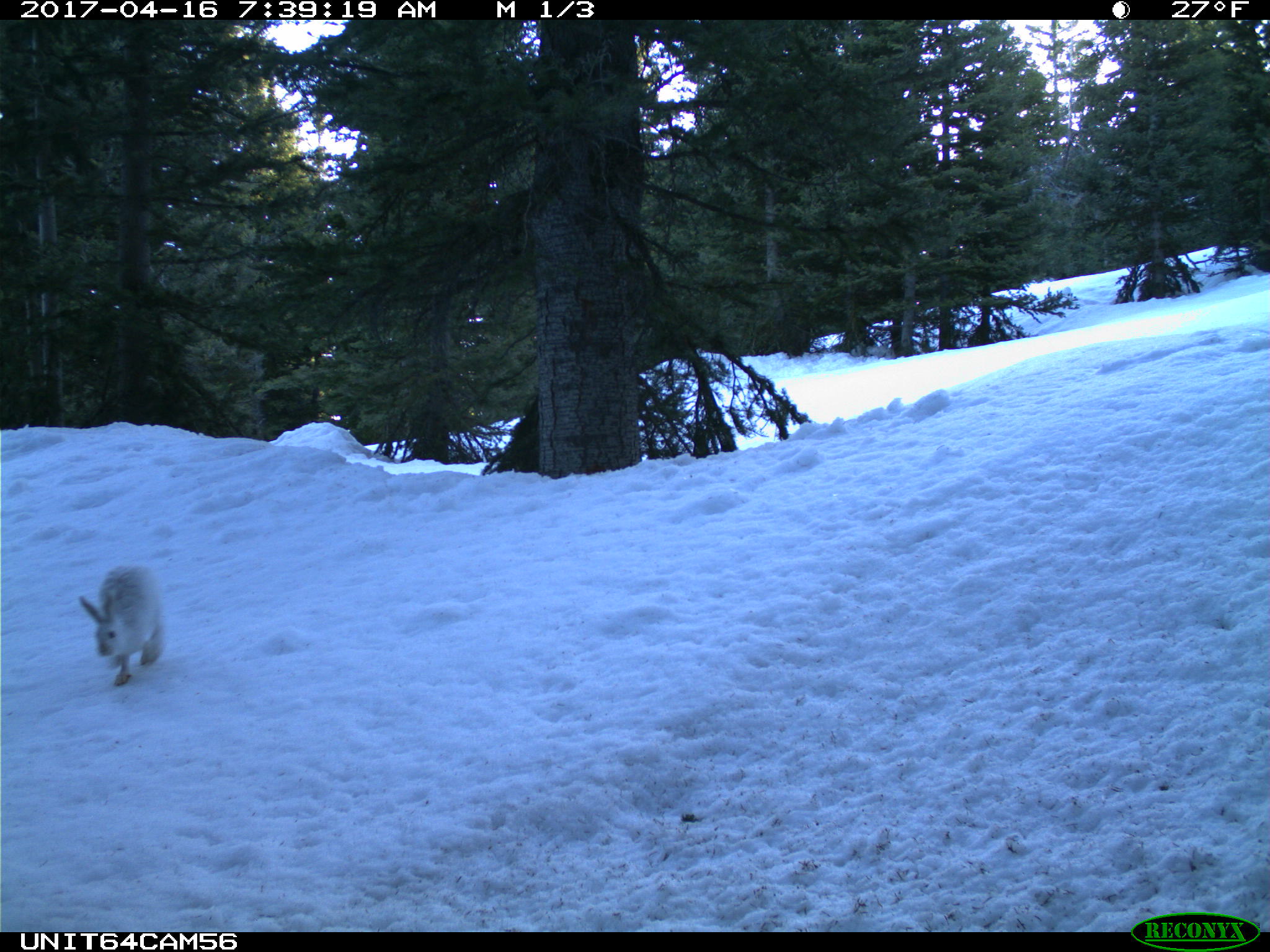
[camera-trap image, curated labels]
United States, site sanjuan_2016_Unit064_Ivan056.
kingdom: Animalia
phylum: Chordata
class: Mammalia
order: Lagomorpha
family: Leporidae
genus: Lepus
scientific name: Lepus americanus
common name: snowshoe hare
Lepus americanus (snowshoe hare).